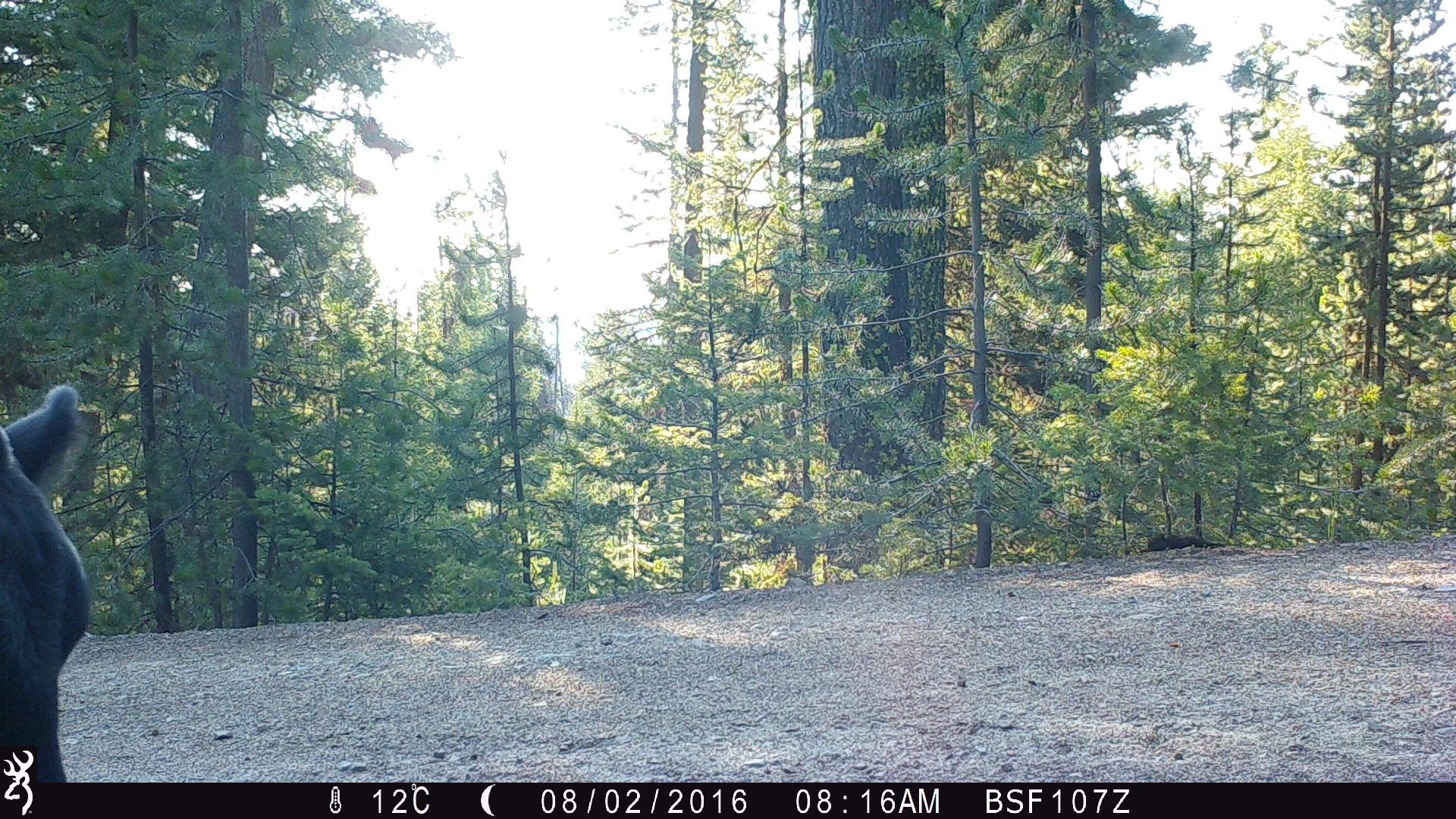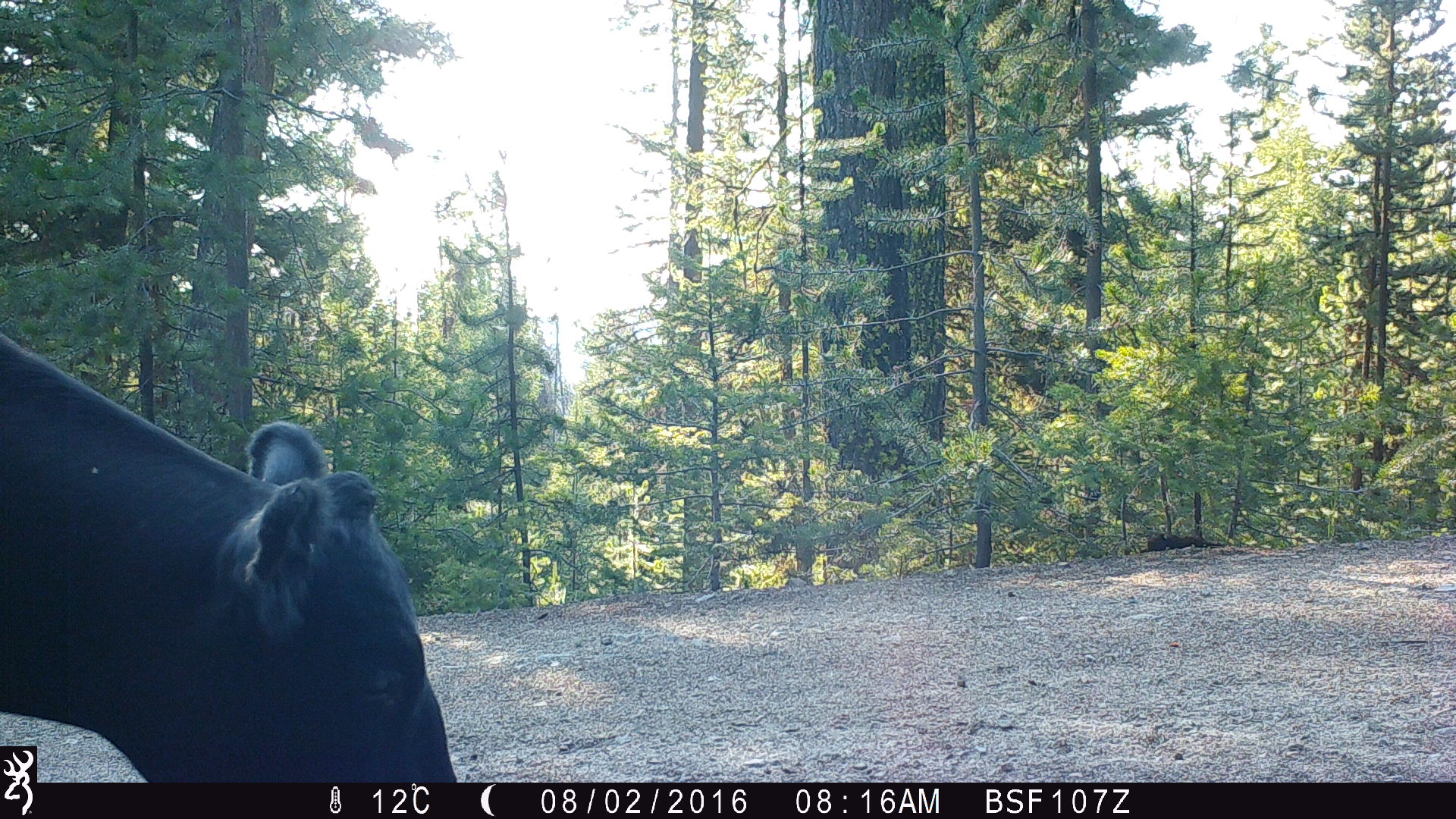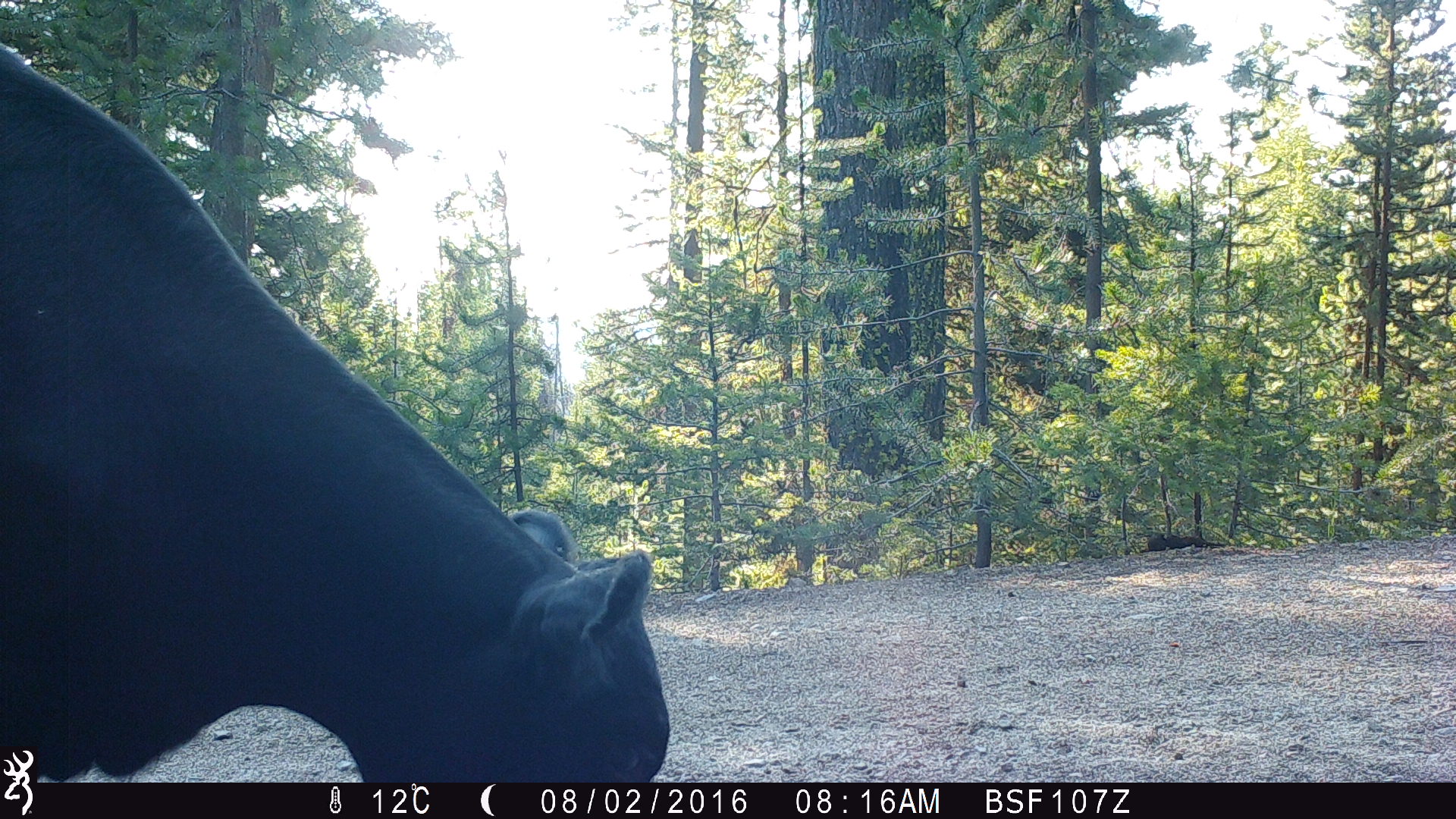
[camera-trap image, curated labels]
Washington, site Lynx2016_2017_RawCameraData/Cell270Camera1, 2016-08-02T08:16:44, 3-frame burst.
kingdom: Animalia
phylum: Chordata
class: Mammalia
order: Artiodactyla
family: Bovidae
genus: Bos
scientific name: Bos taurus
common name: domestic cattle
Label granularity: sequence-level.